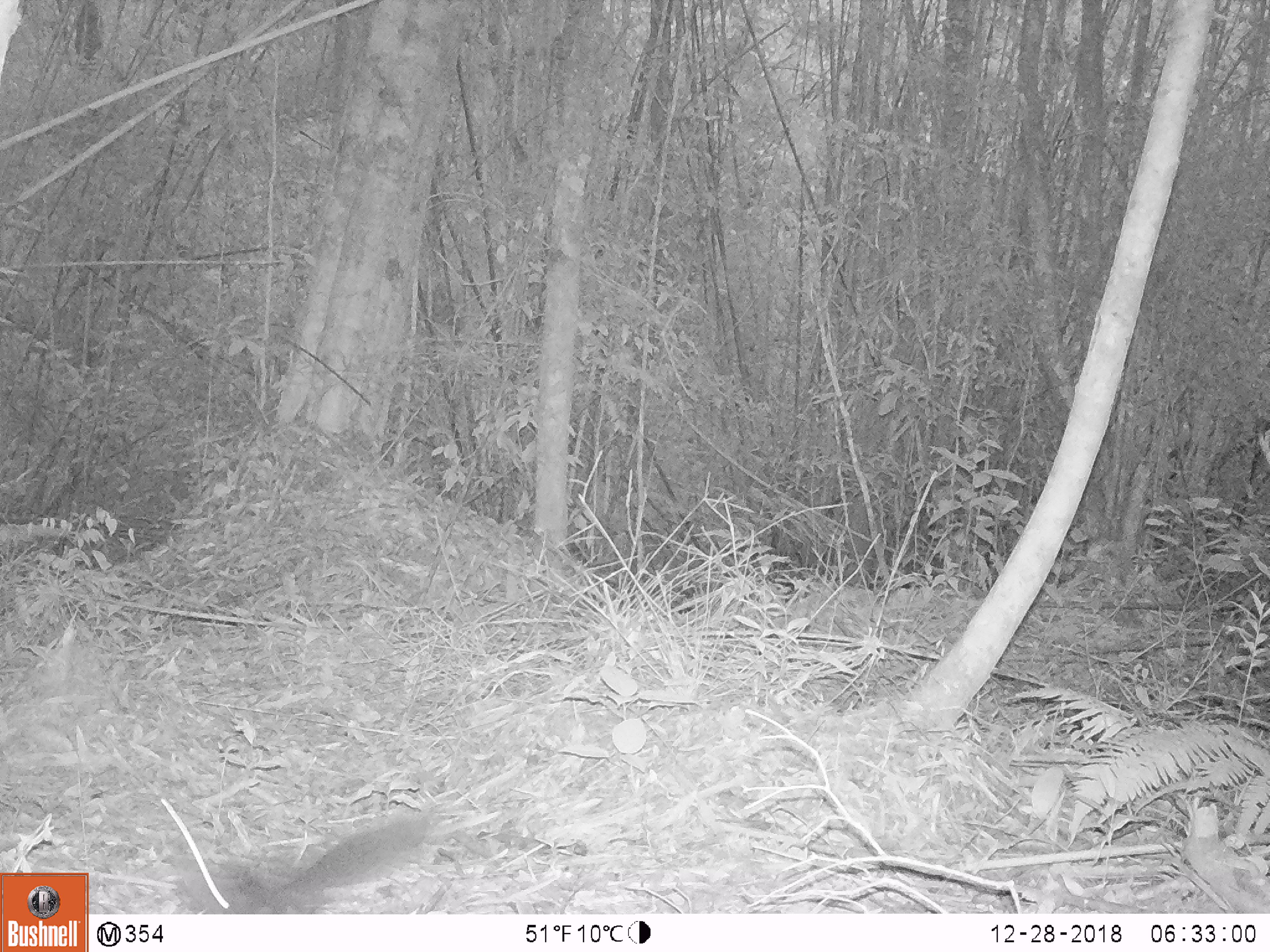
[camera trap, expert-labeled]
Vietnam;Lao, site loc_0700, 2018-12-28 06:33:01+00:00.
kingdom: Animalia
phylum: Chordata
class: Mammalia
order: Rodentia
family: Sciuridae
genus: Sciurus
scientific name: Sciurus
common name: squirrel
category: unidentified squirrel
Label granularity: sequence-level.